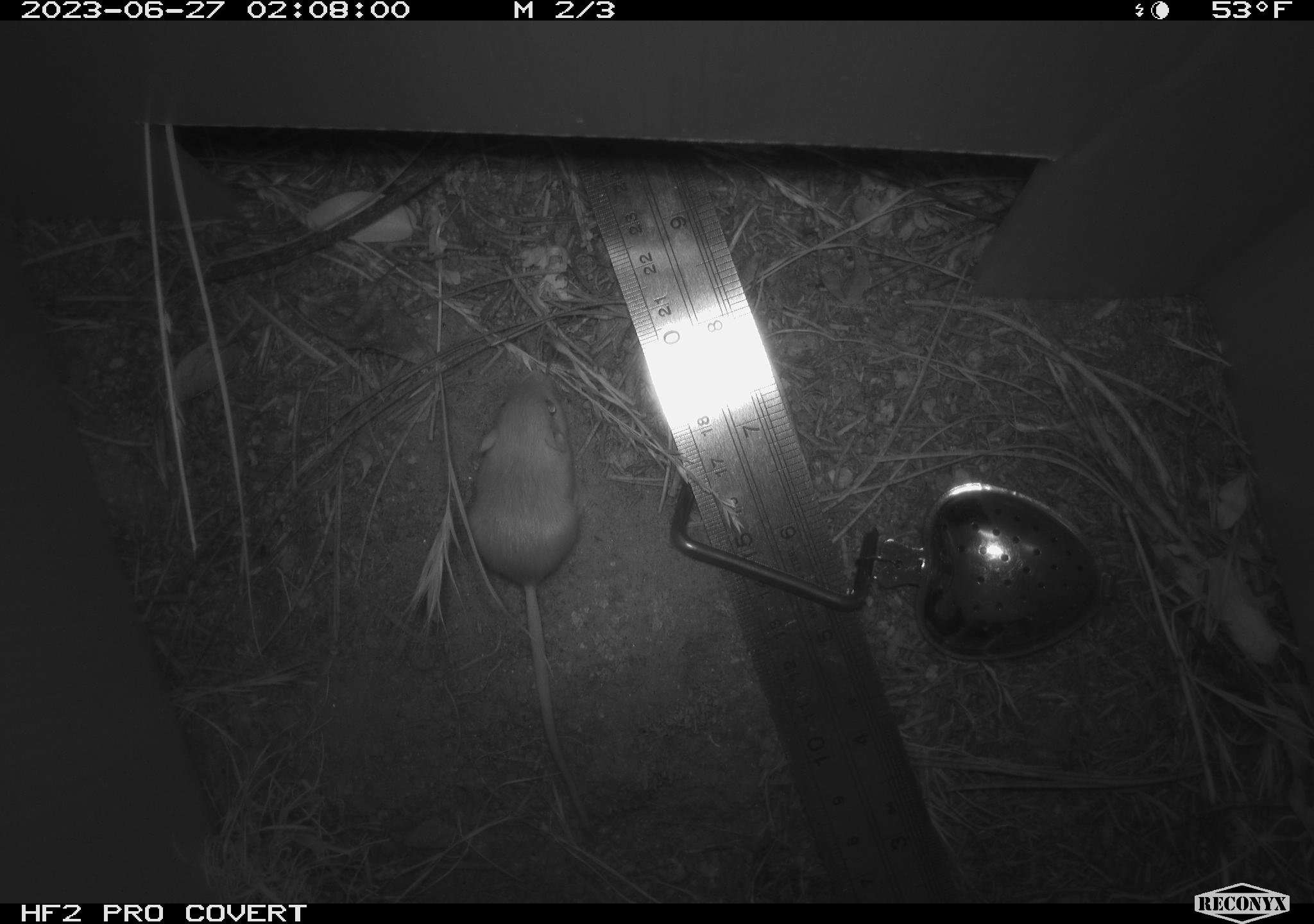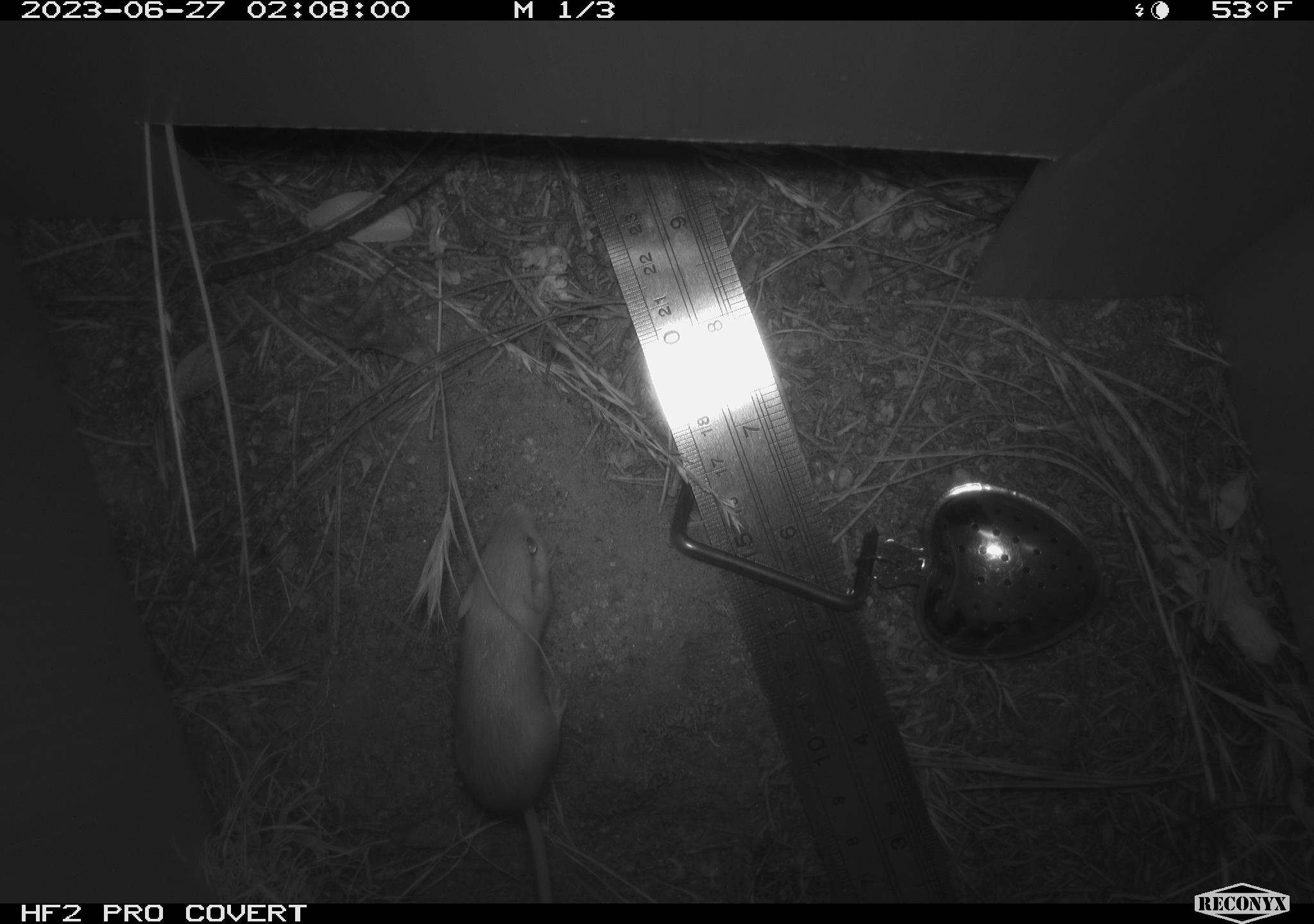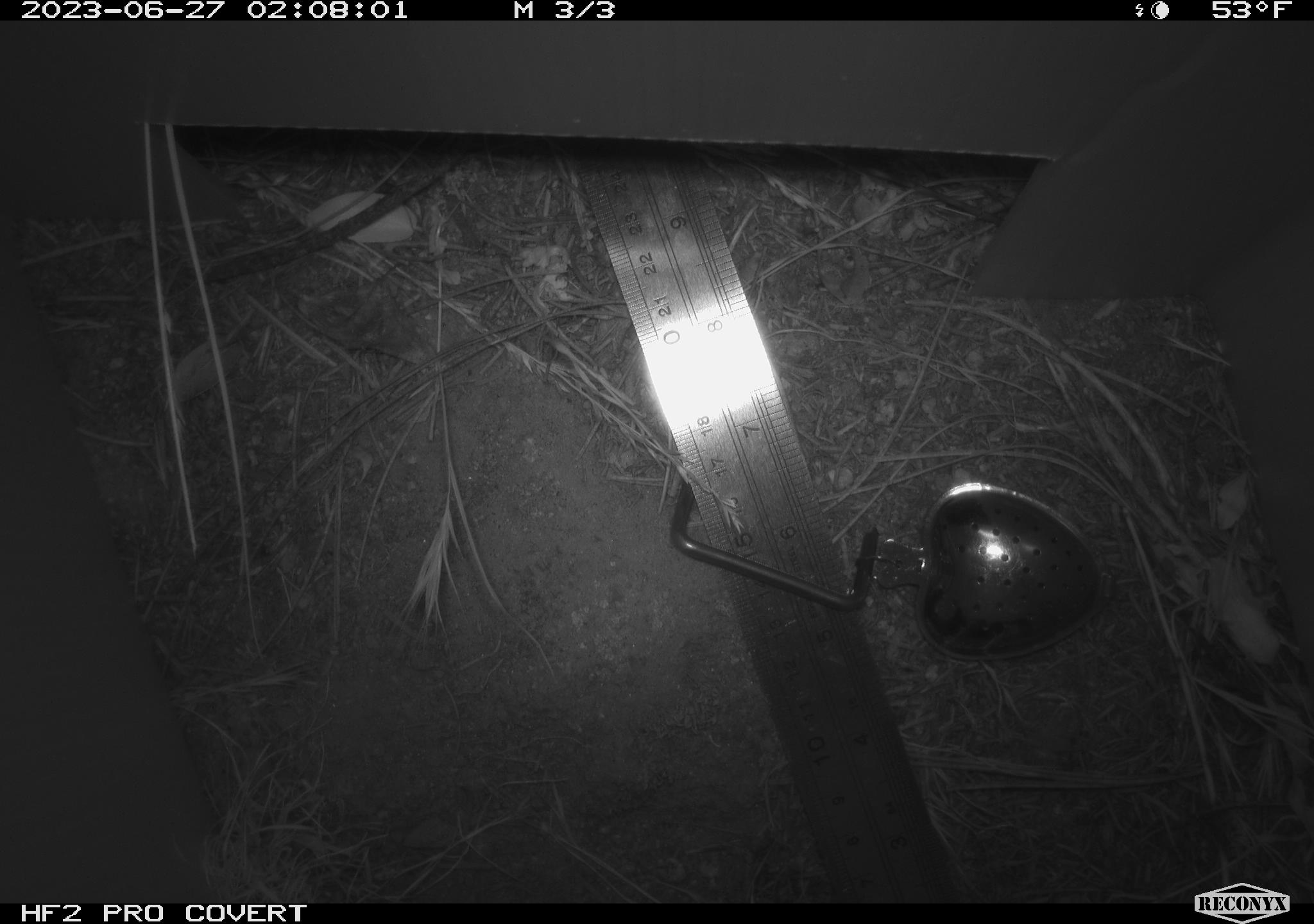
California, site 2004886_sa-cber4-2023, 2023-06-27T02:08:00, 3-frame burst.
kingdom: Animalia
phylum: Chordata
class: Mammalia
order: Rodentia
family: Heteromyidae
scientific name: Heteromyidae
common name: kangaroo rats and pocket mice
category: heteromyidae family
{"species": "heteromyidae family (kangaroo rats and pocket mice) (Heteromyidae)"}